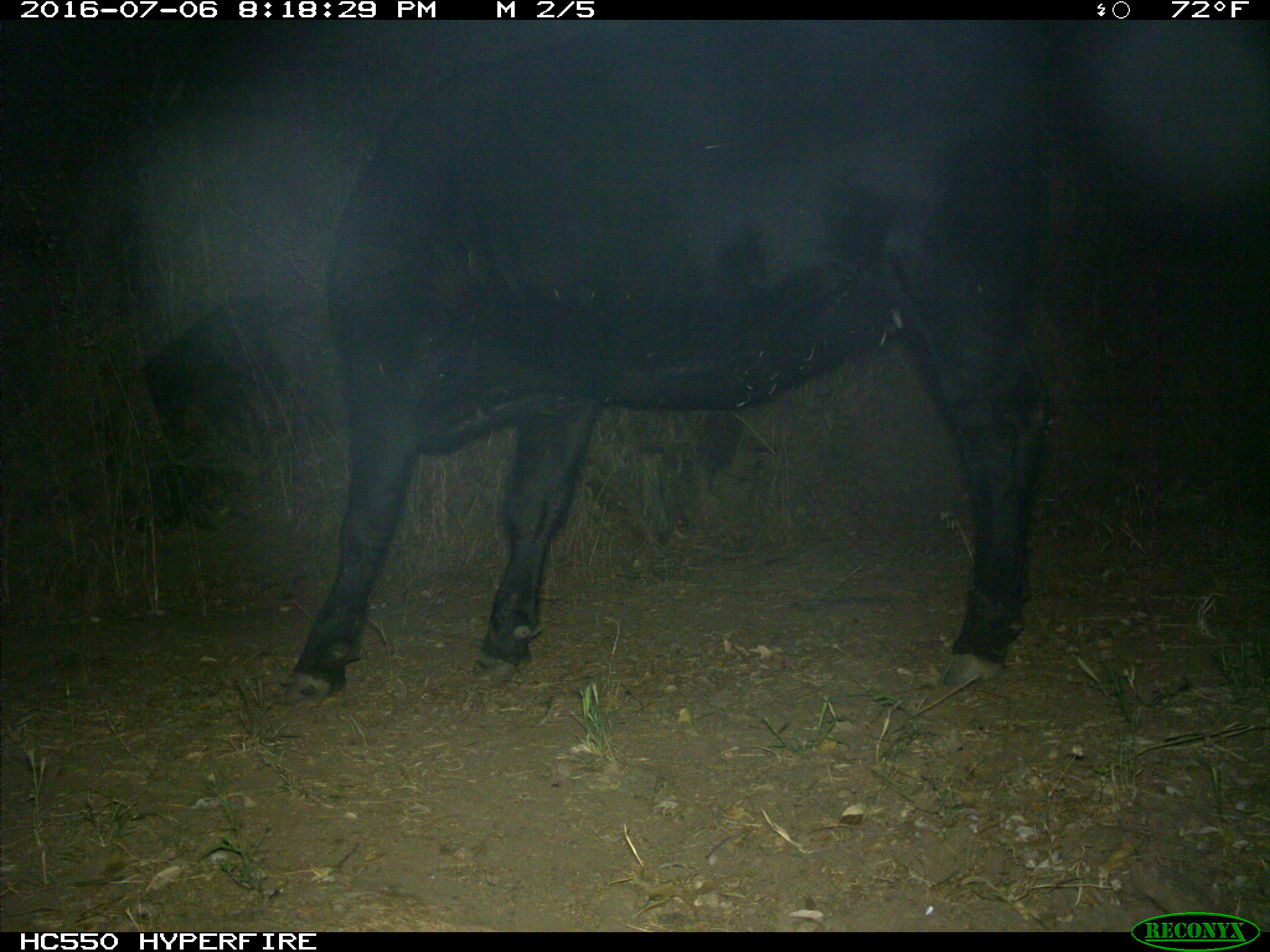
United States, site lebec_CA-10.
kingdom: Animalia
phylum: Chordata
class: Mammalia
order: Artiodactyla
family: Bovidae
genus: Bos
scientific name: Bos taurus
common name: domestic cow